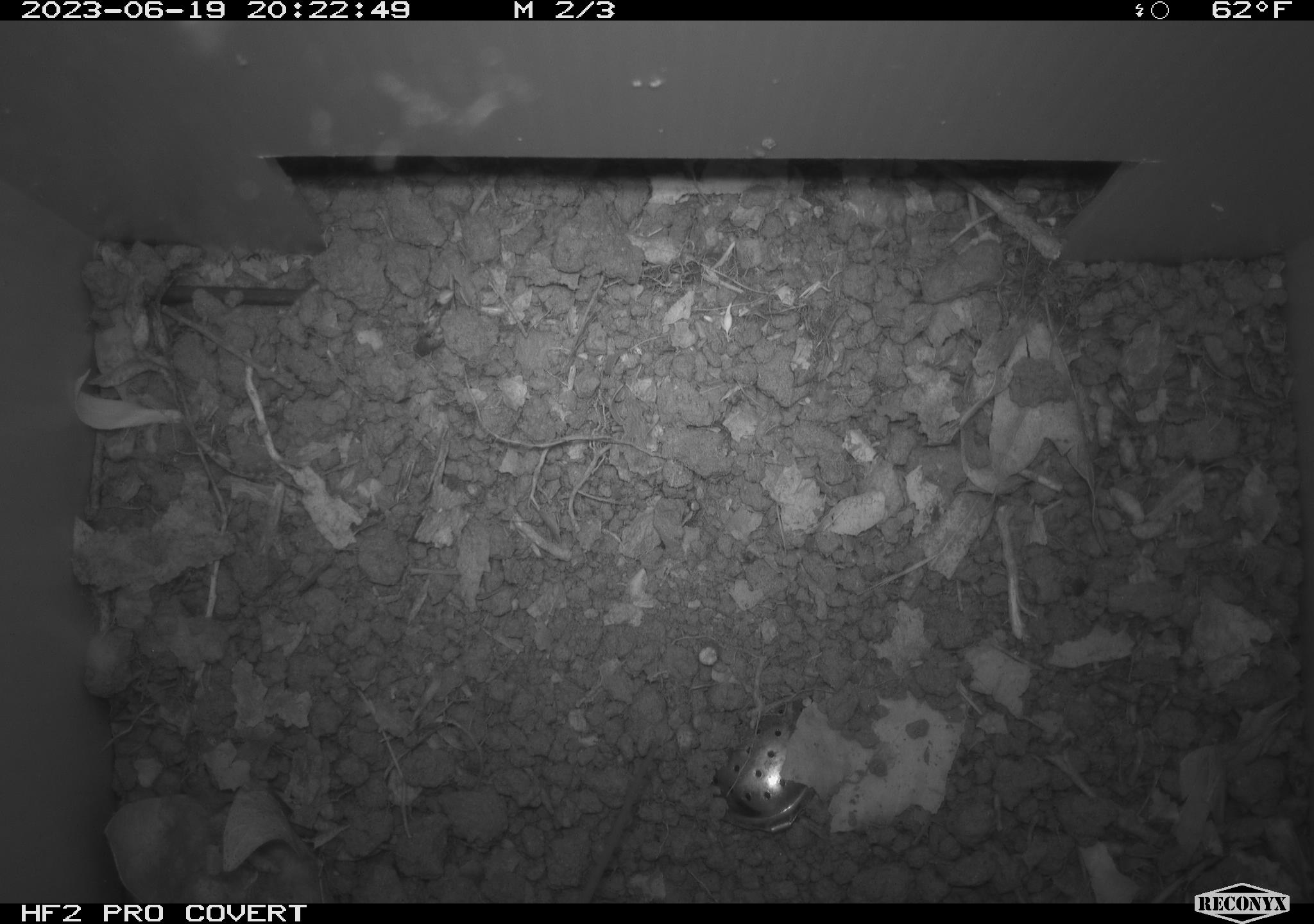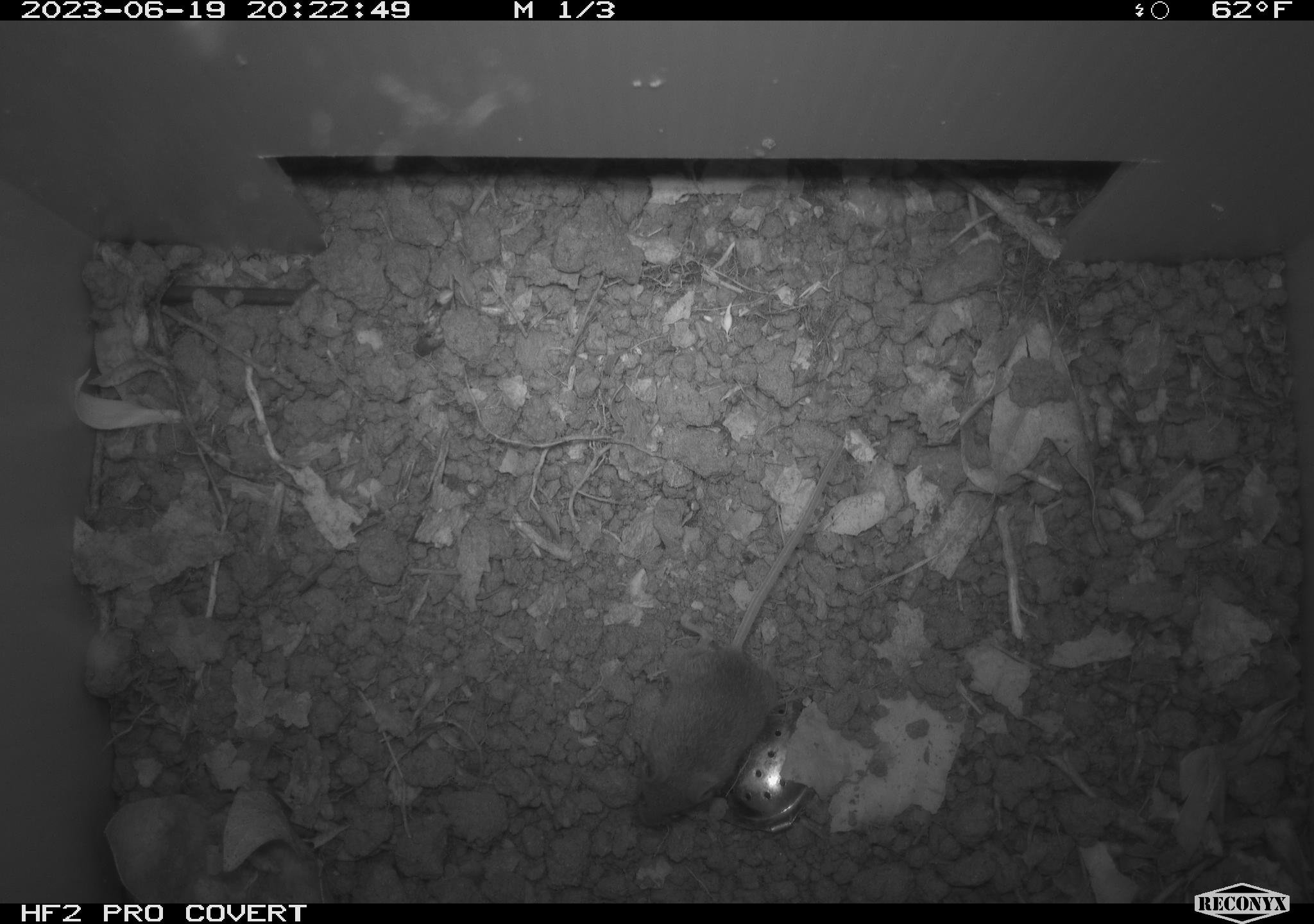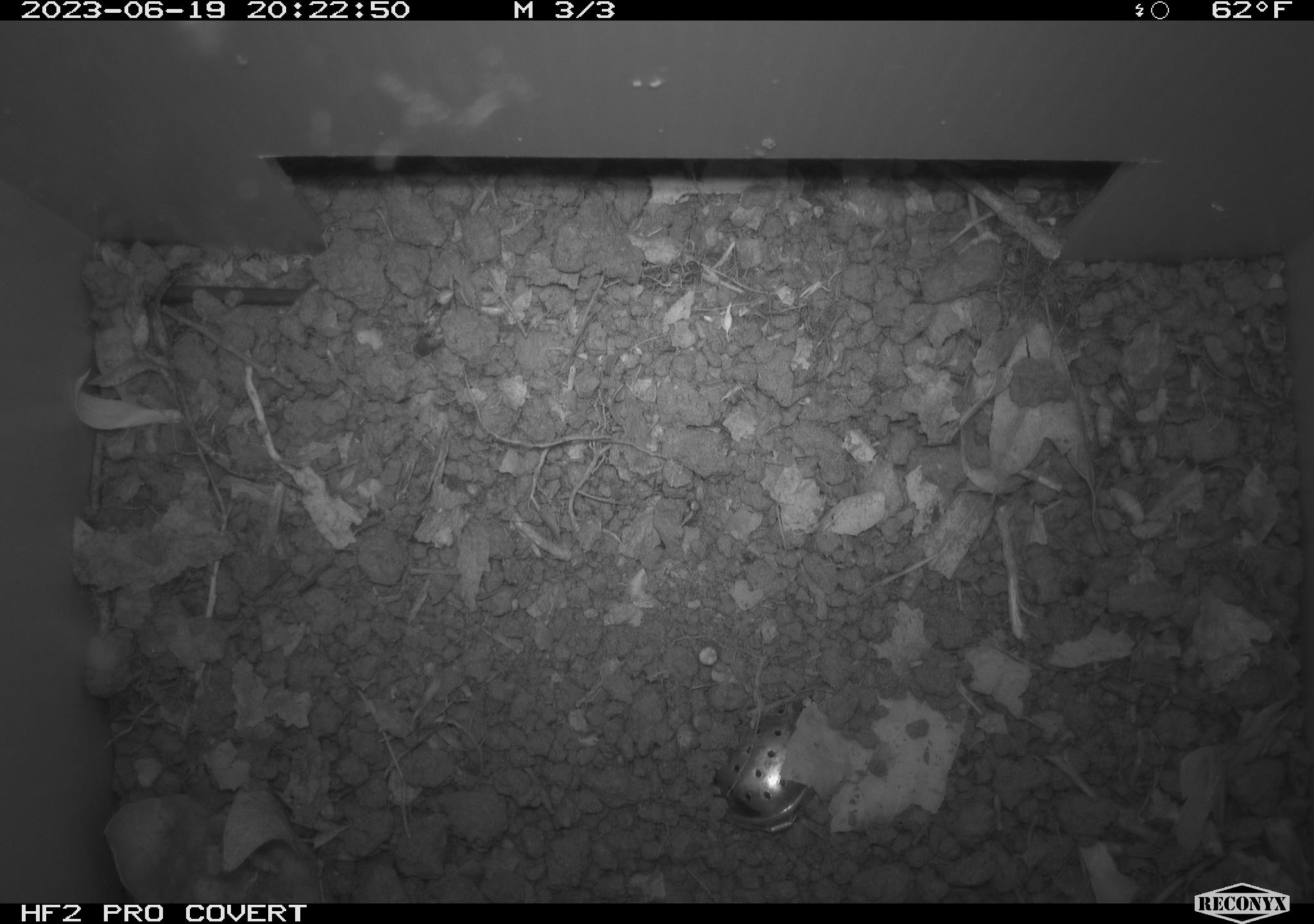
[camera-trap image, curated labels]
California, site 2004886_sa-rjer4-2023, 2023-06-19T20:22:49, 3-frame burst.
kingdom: Animalia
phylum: Chordata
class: Mammalia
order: Rodentia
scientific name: Rodentia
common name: mouse species